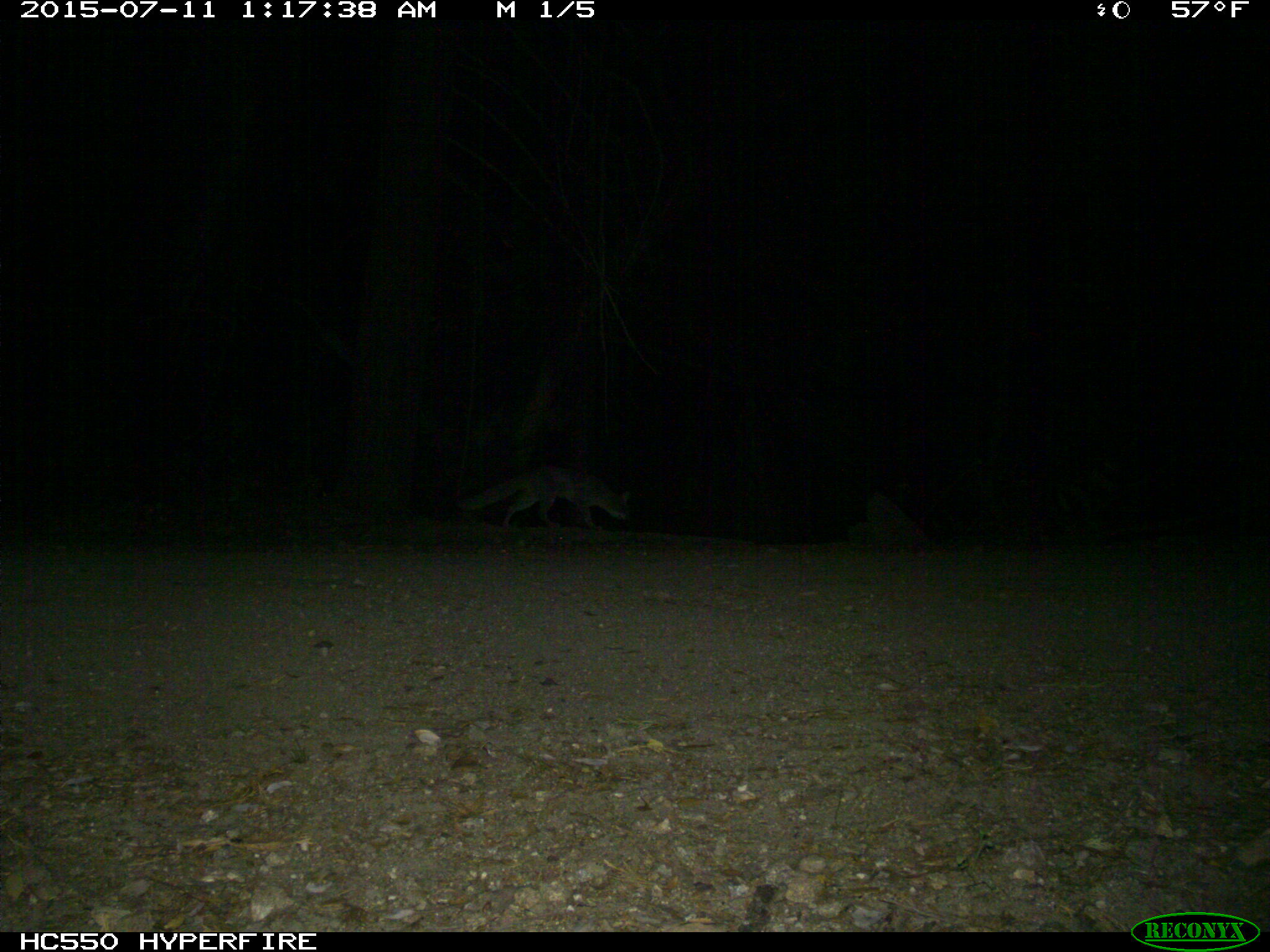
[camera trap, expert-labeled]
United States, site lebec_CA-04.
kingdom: Animalia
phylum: Chordata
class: Mammalia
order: Carnivora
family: Canidae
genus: Urocyon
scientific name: Urocyon cinereoargenteus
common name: gray fox